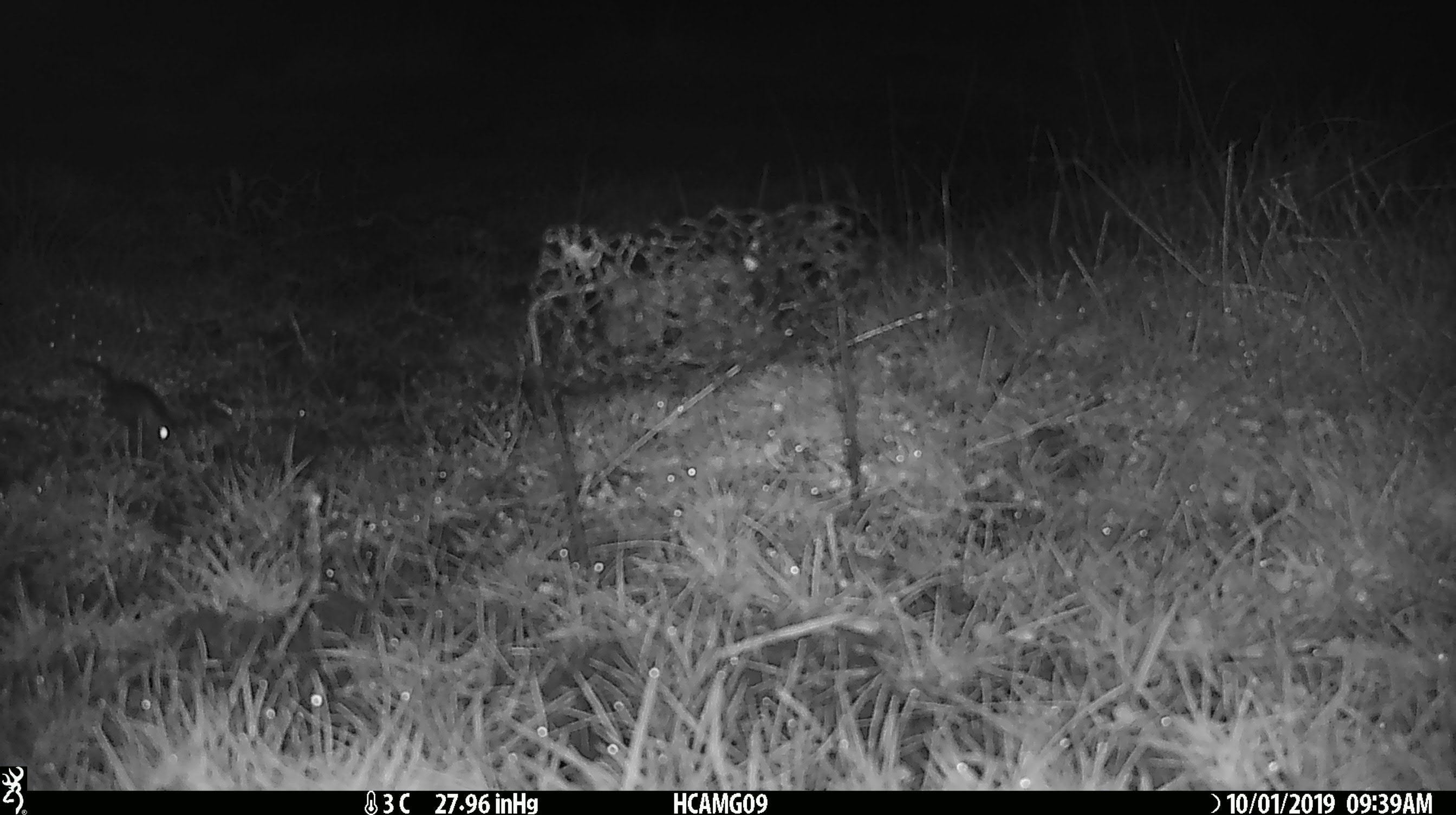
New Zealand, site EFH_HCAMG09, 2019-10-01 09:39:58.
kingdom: Animalia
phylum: Chordata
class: Mammalia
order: Rodentia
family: Muridae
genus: Mus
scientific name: Mus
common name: mouse